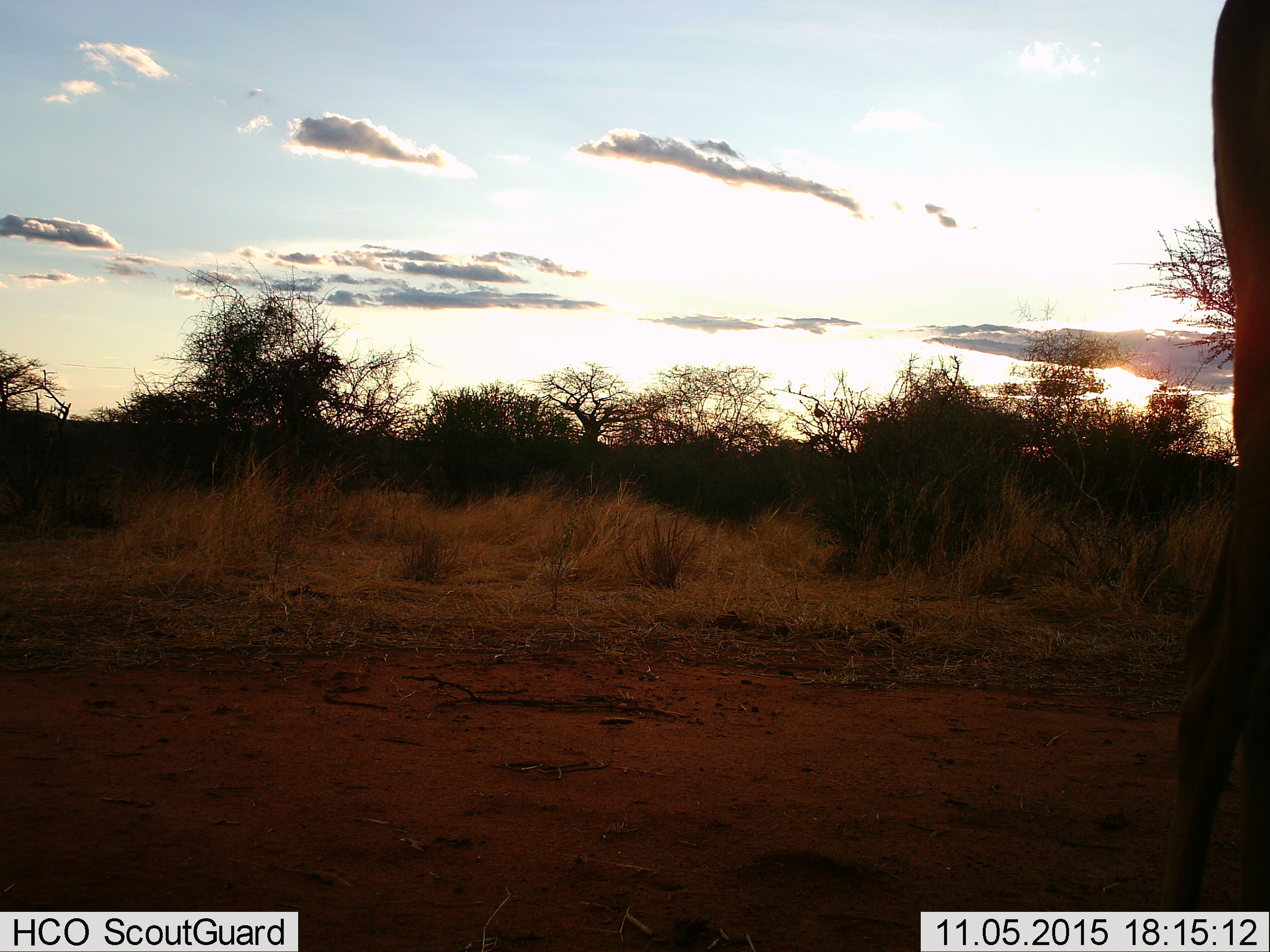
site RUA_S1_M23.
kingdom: Animalia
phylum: Chordata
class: Mammalia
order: Artiodactyla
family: Bovidae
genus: Aepyceros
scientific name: Aepyceros melampus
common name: impala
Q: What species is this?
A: Impala (Aepyceros melampus).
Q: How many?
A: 1.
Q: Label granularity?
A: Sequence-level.